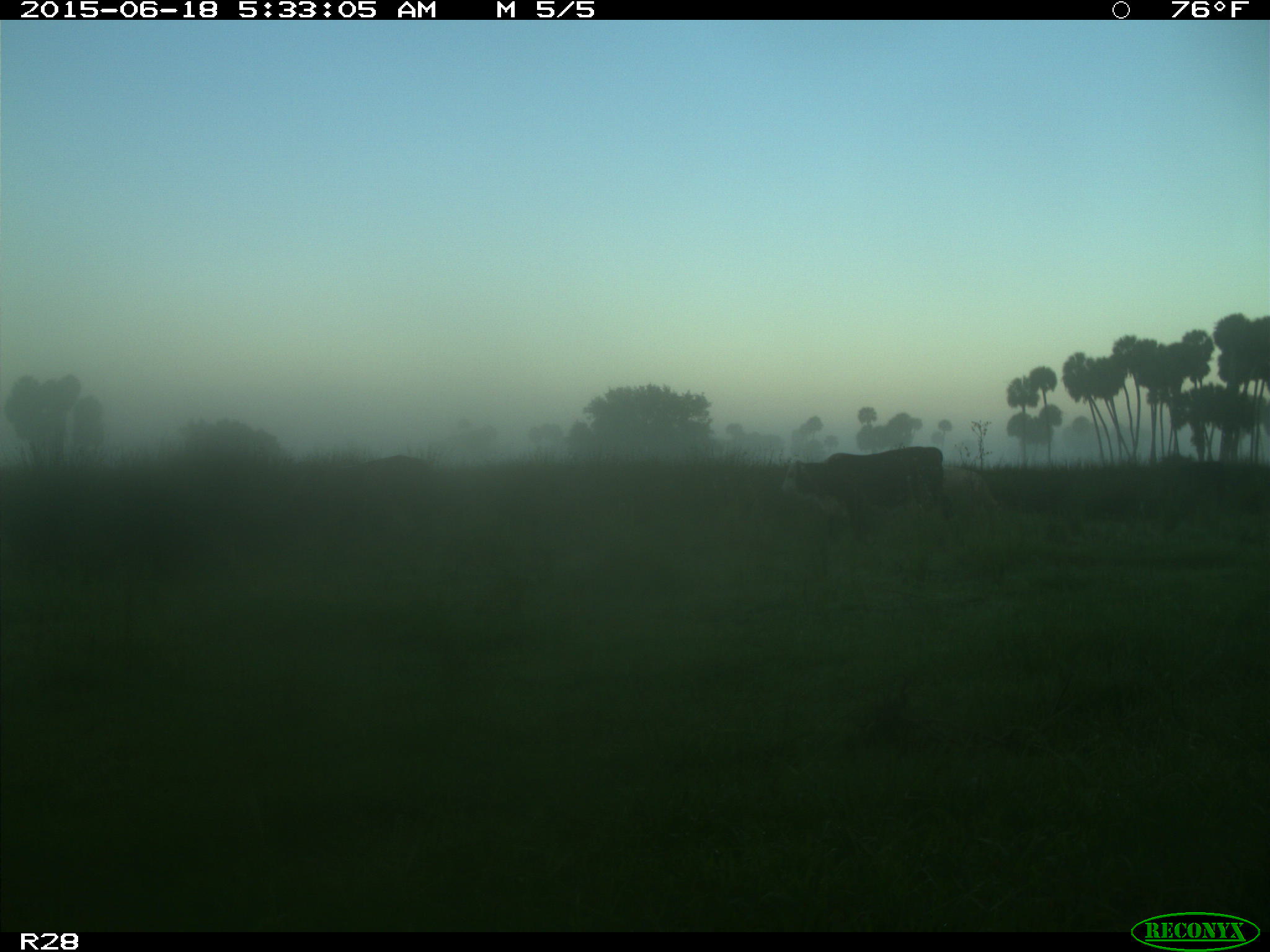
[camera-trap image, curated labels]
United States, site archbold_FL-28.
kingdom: Animalia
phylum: Chordata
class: Mammalia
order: Artiodactyla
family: Bovidae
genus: Bos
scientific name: Bos taurus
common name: domestic cow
Bos taurus (domestic cow).